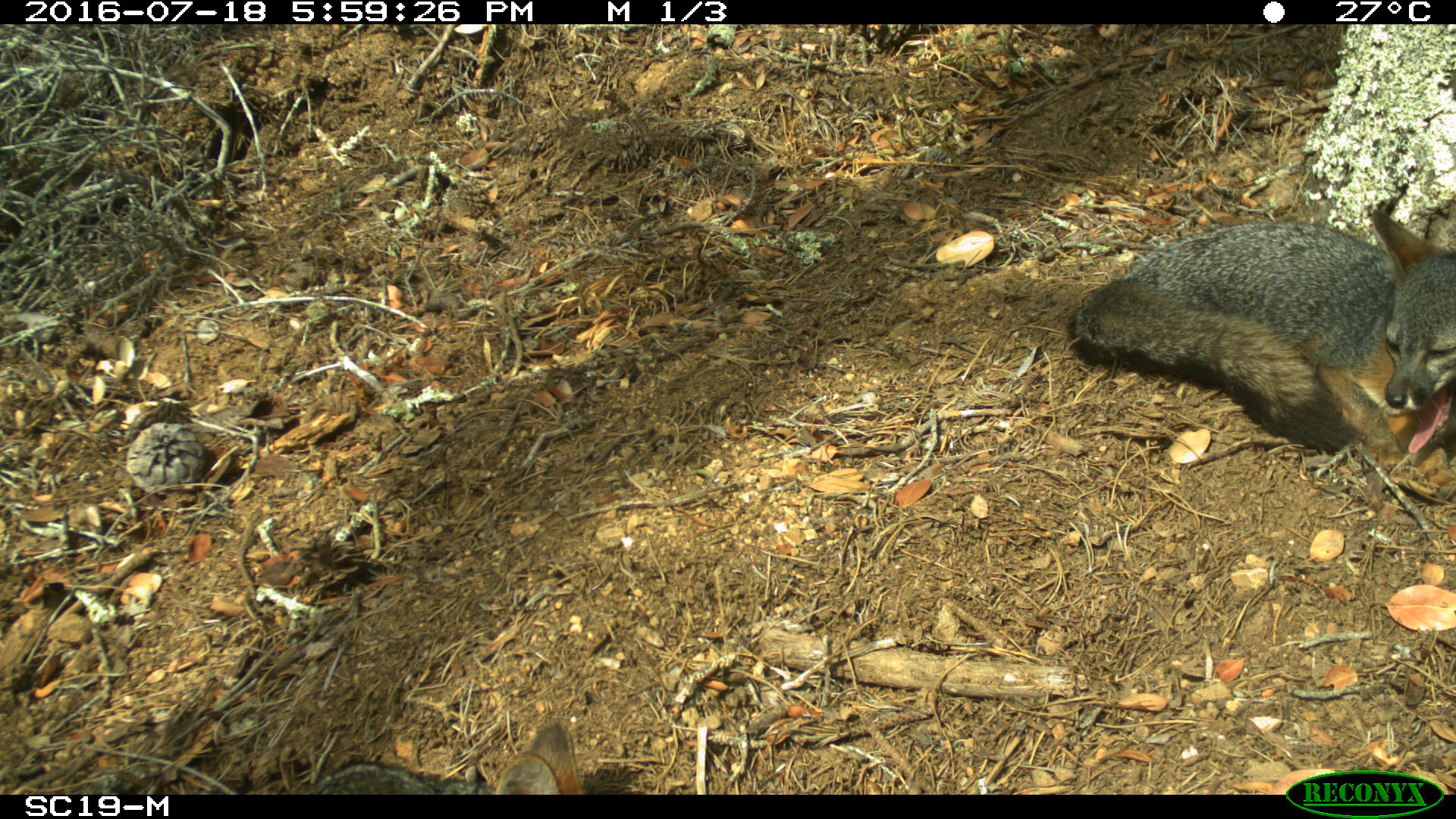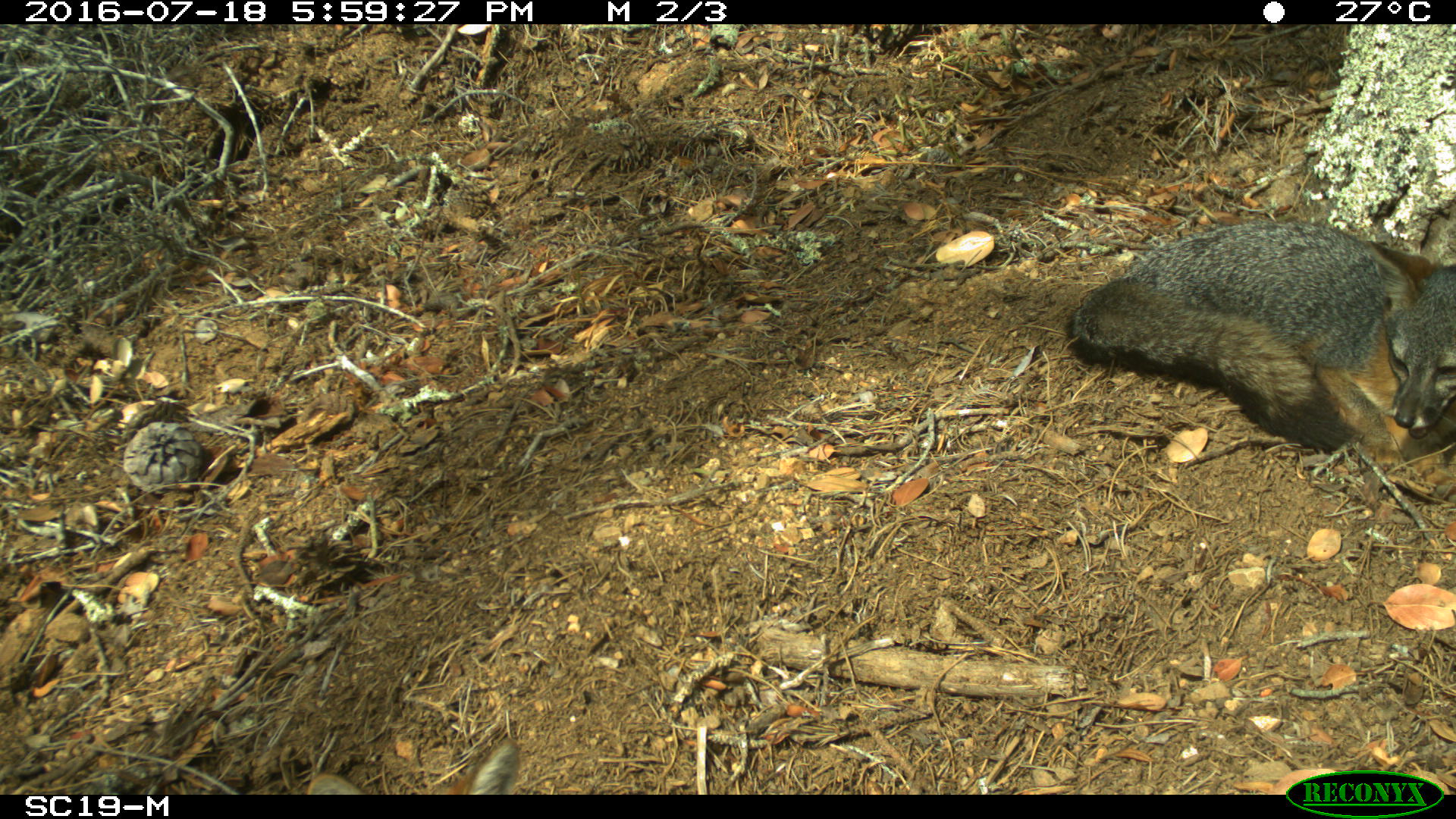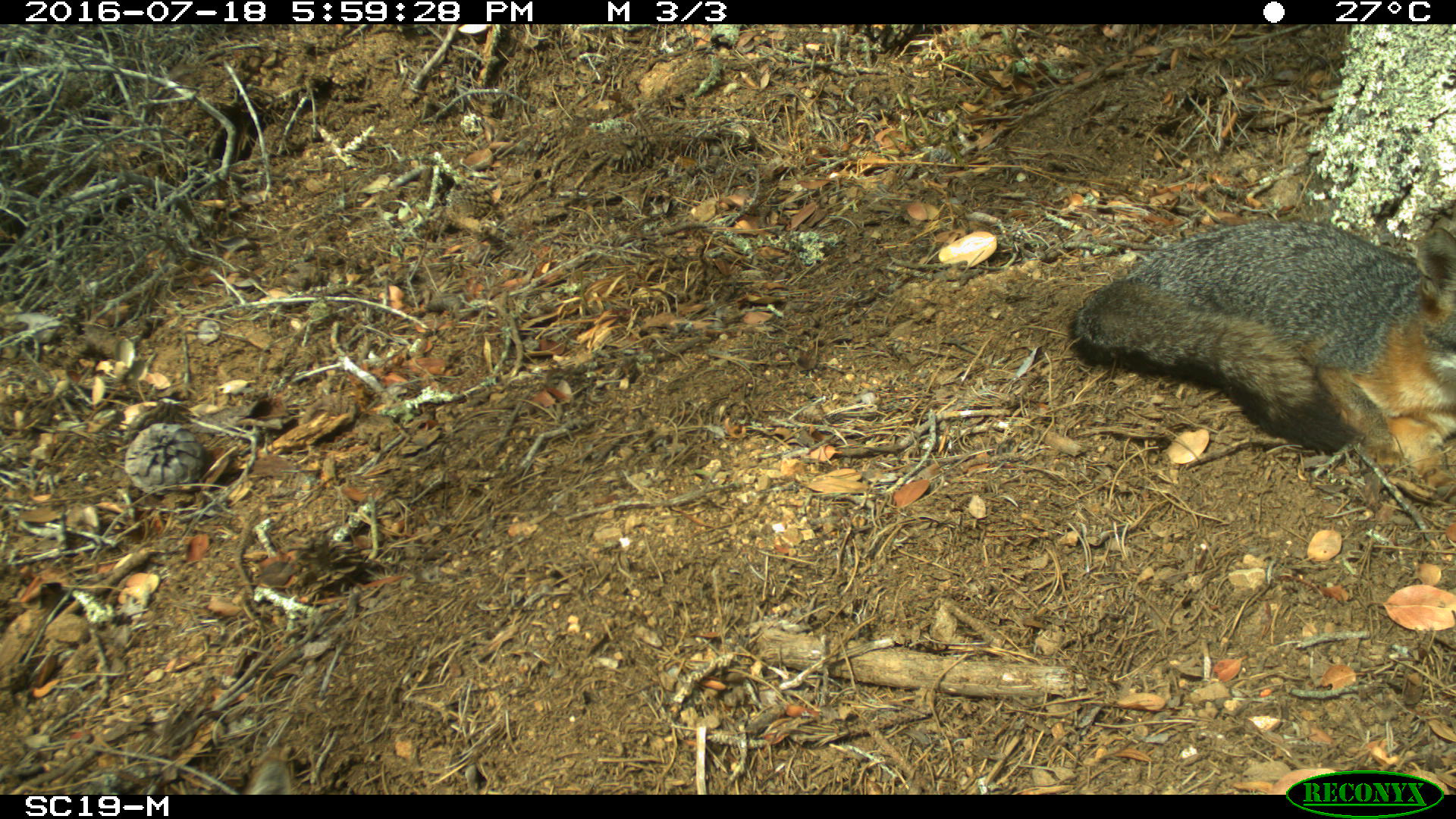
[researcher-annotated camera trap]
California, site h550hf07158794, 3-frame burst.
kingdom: Animalia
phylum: Chordata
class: Mammalia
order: Carnivora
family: Canidae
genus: Urocyon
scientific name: Urocyon littoralis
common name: island fox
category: fox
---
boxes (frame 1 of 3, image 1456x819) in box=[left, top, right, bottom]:
fox: box=[1073, 196, 1455, 503]; box=[304, 716, 583, 795]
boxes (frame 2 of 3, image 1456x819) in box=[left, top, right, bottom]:
fox: box=[1065, 223, 1455, 500]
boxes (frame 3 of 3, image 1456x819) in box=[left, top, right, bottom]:
fox: box=[1065, 217, 1455, 500]